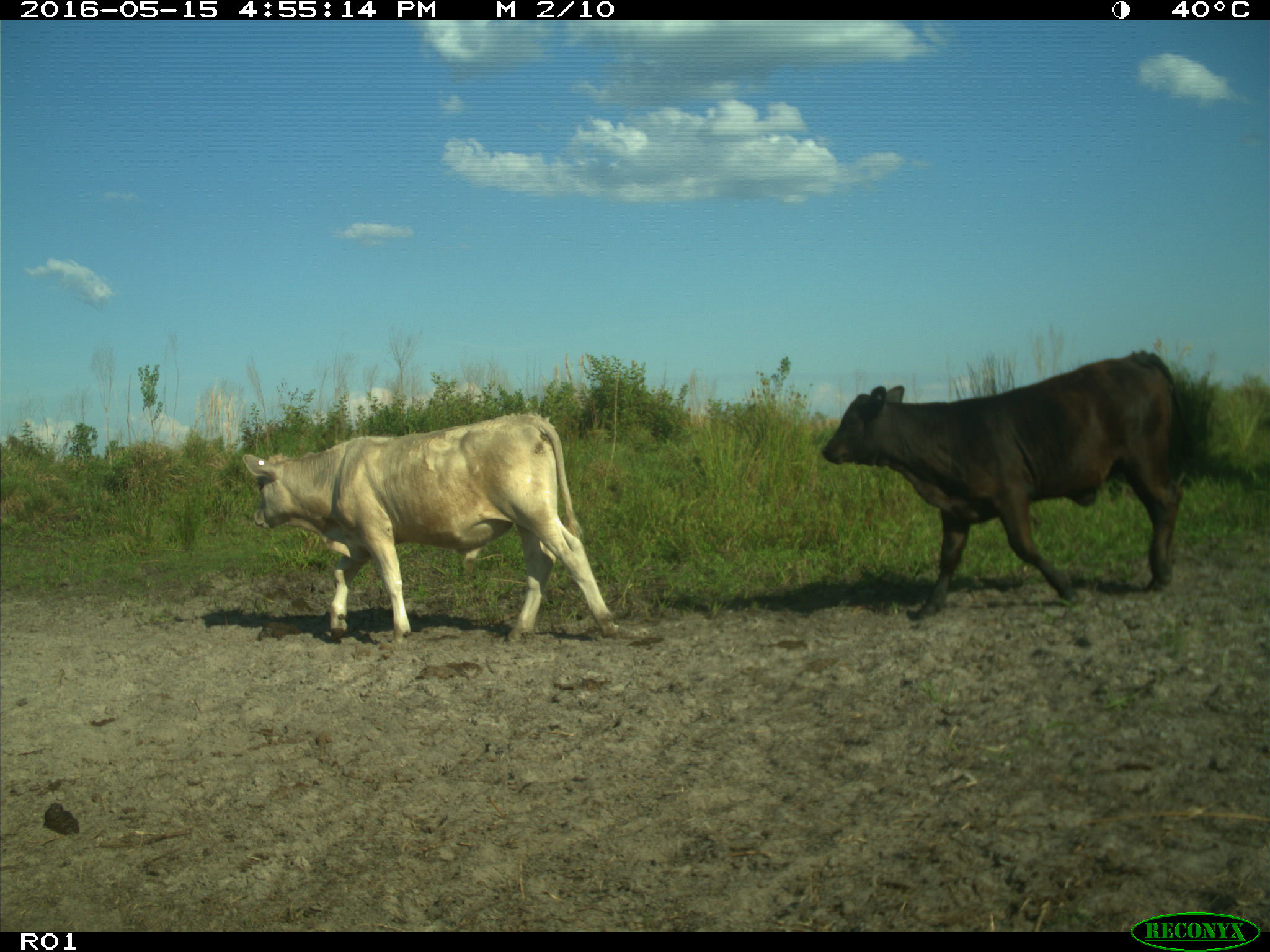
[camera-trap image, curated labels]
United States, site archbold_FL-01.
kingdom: Animalia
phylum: Chordata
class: Mammalia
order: Artiodactyla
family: Bovidae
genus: Bos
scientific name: Bos taurus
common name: domestic cow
Bos taurus (domestic cow).